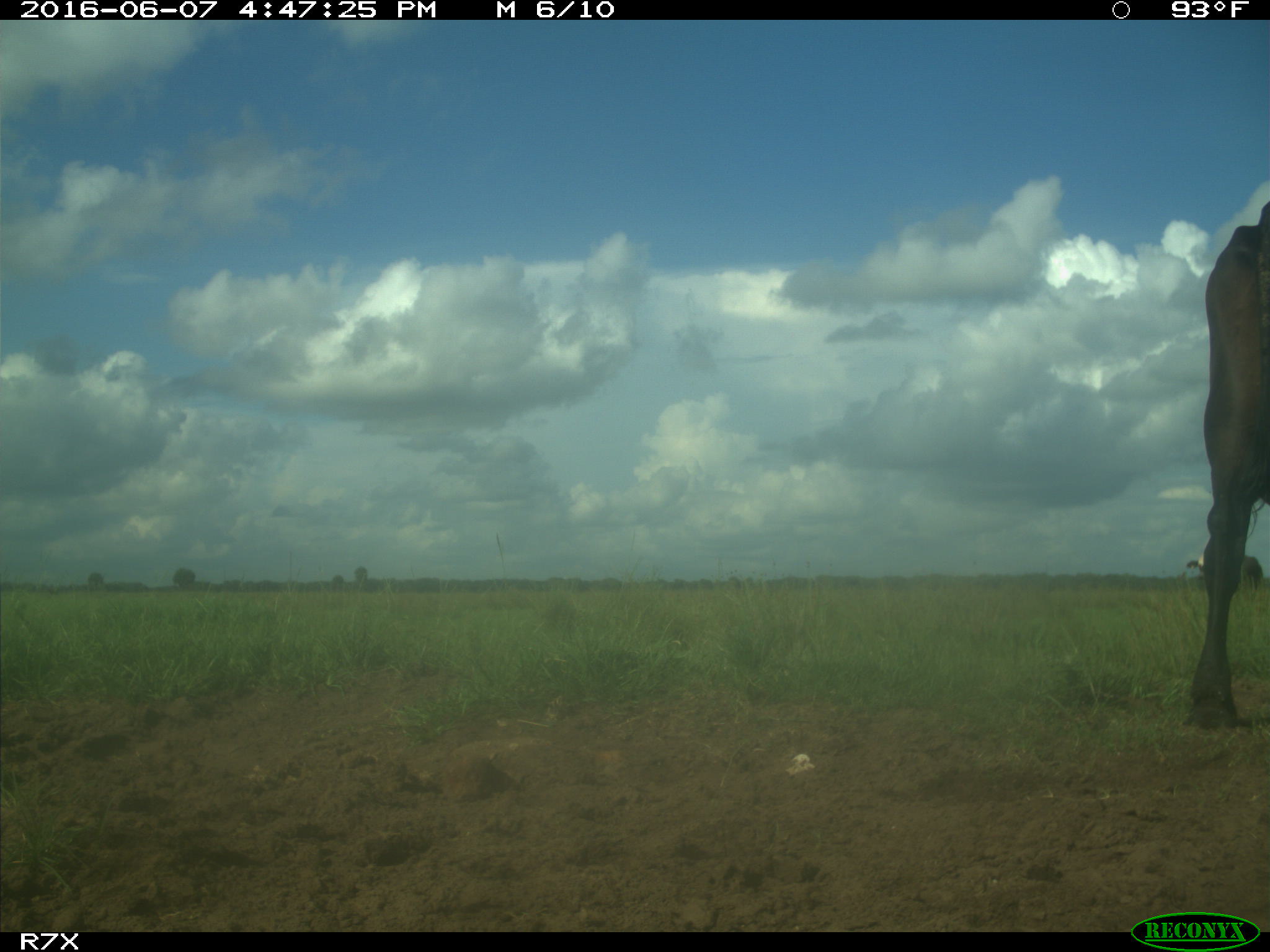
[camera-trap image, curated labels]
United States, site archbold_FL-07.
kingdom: Animalia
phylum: Chordata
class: Mammalia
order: Artiodactyla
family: Bovidae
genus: Bos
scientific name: Bos taurus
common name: domestic cow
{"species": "Bos taurus (domestic cow)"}